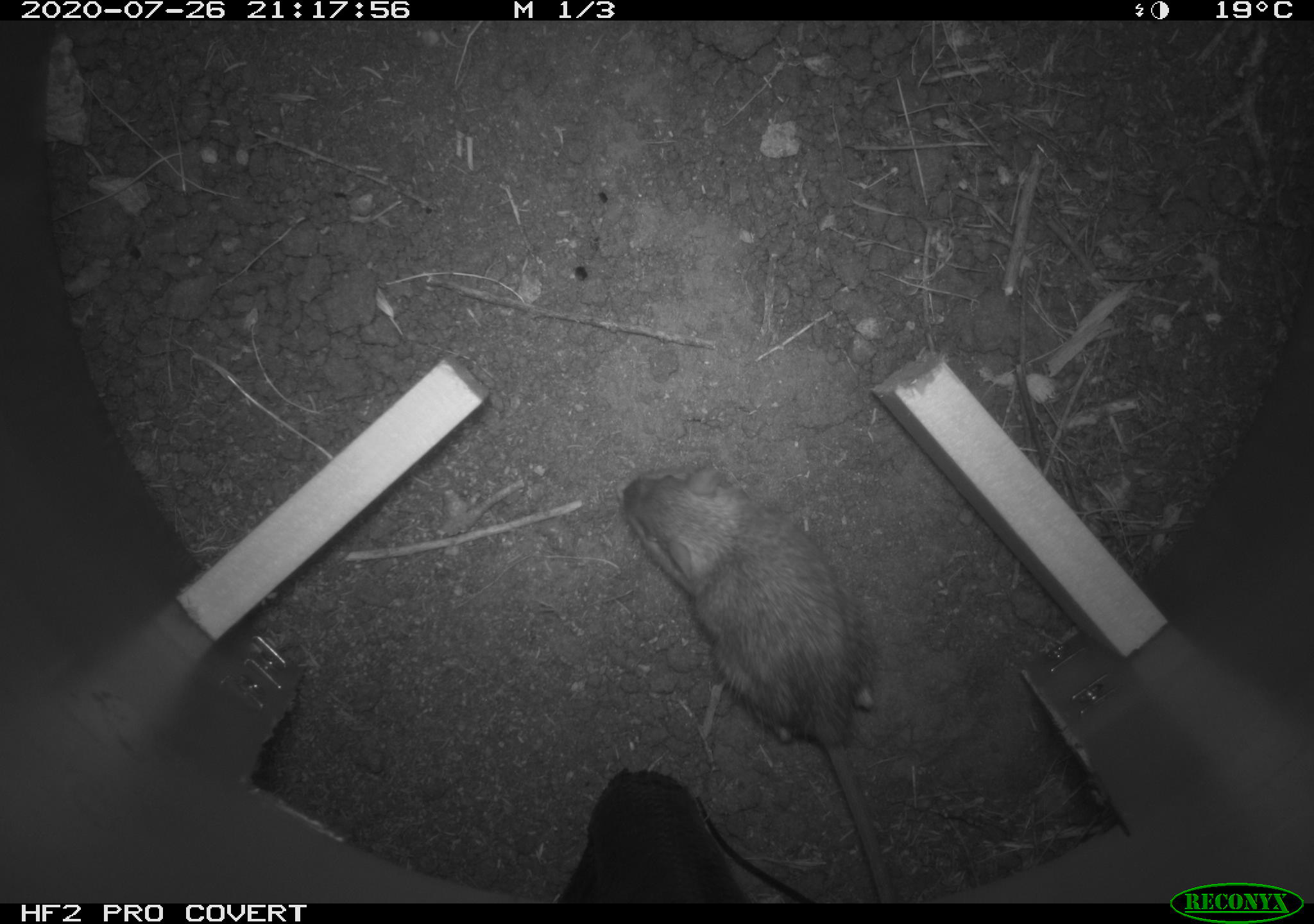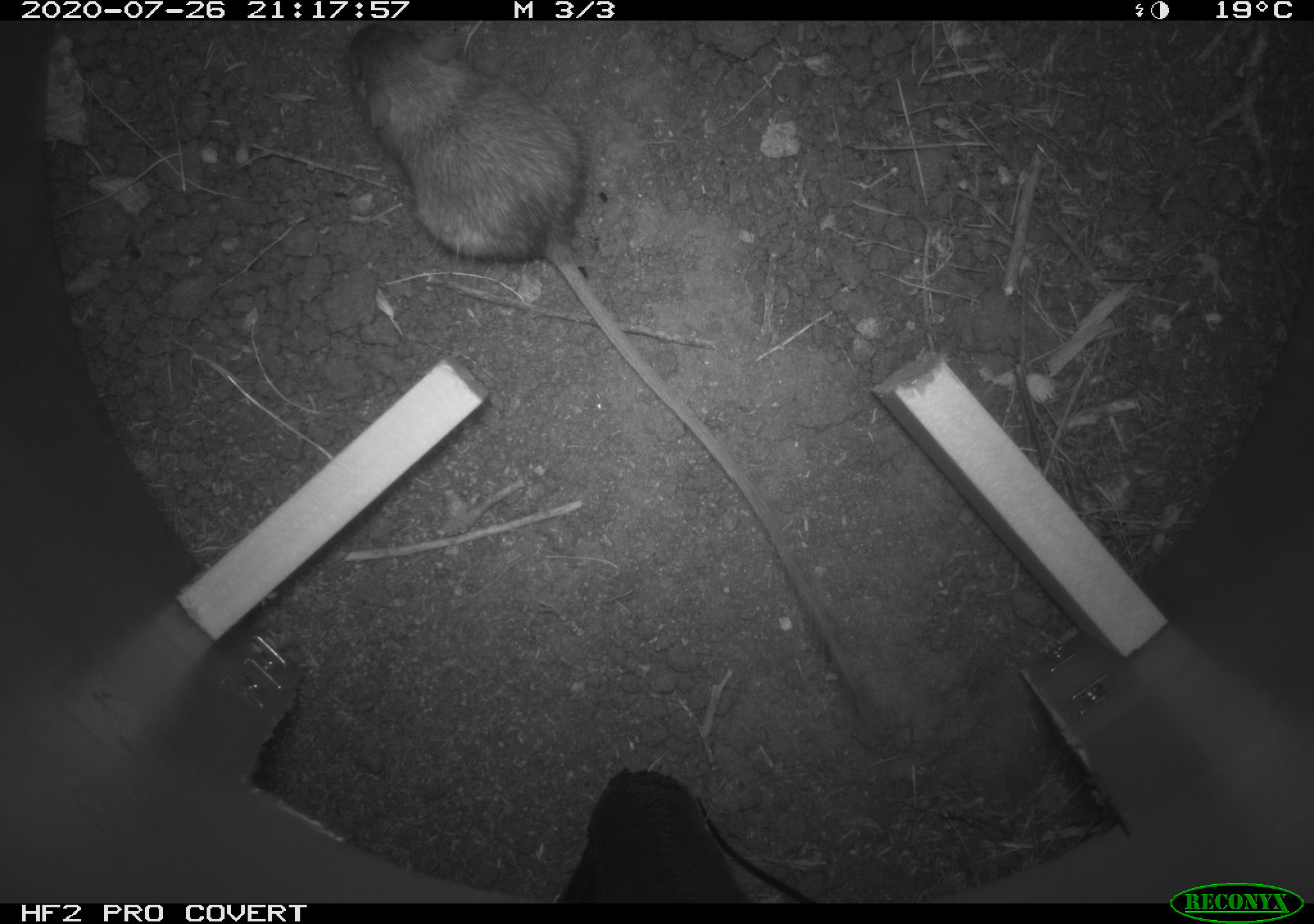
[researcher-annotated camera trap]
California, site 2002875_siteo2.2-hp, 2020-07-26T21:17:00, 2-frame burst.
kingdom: Animalia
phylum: Chordata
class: Mammalia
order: Rodentia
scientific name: Rodentia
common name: rodent